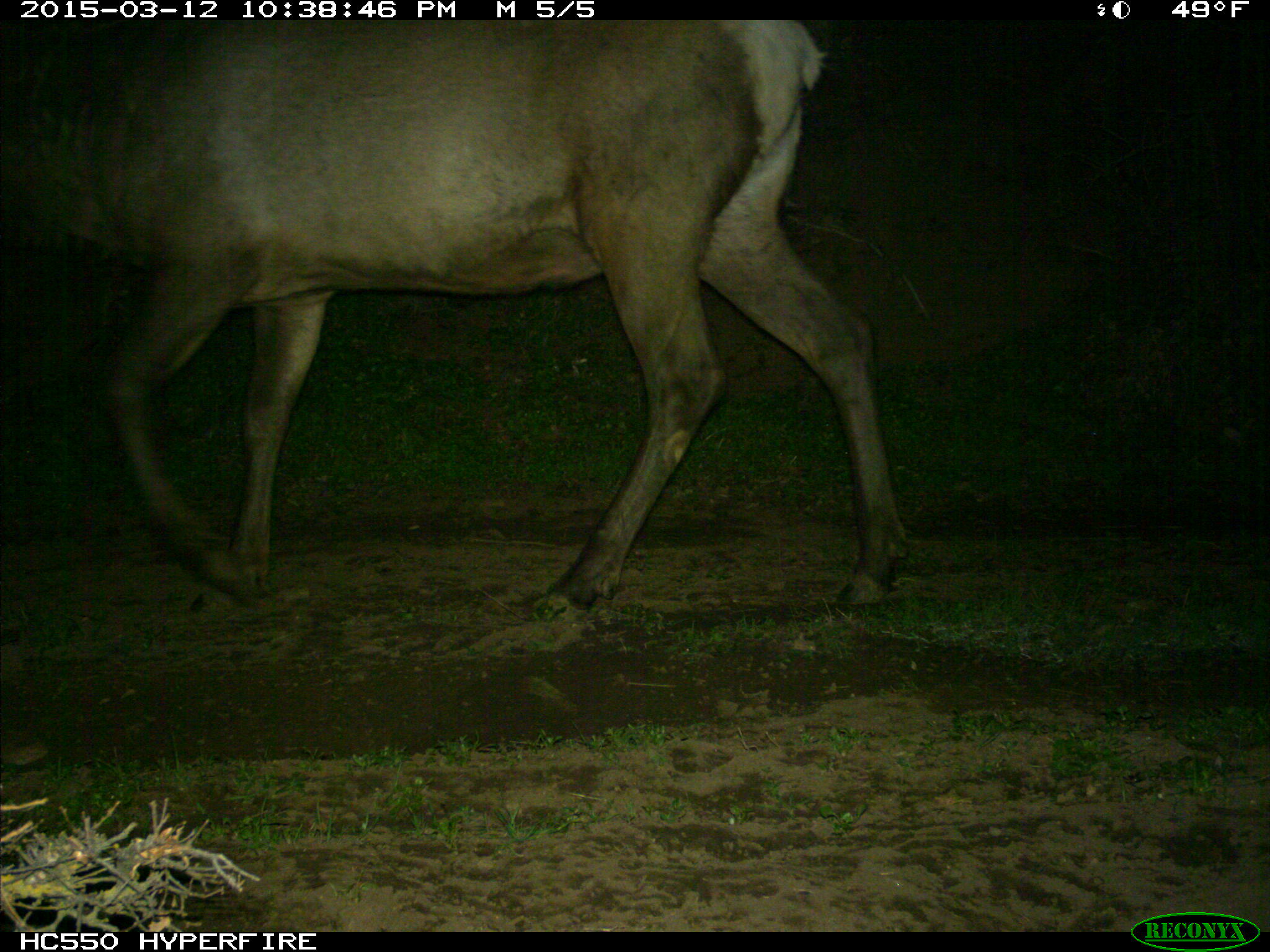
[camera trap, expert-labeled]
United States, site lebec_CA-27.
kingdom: Animalia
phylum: Chordata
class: Mammalia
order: Artiodactyla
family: Cervidae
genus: Cervus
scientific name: Cervus canadensis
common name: elk